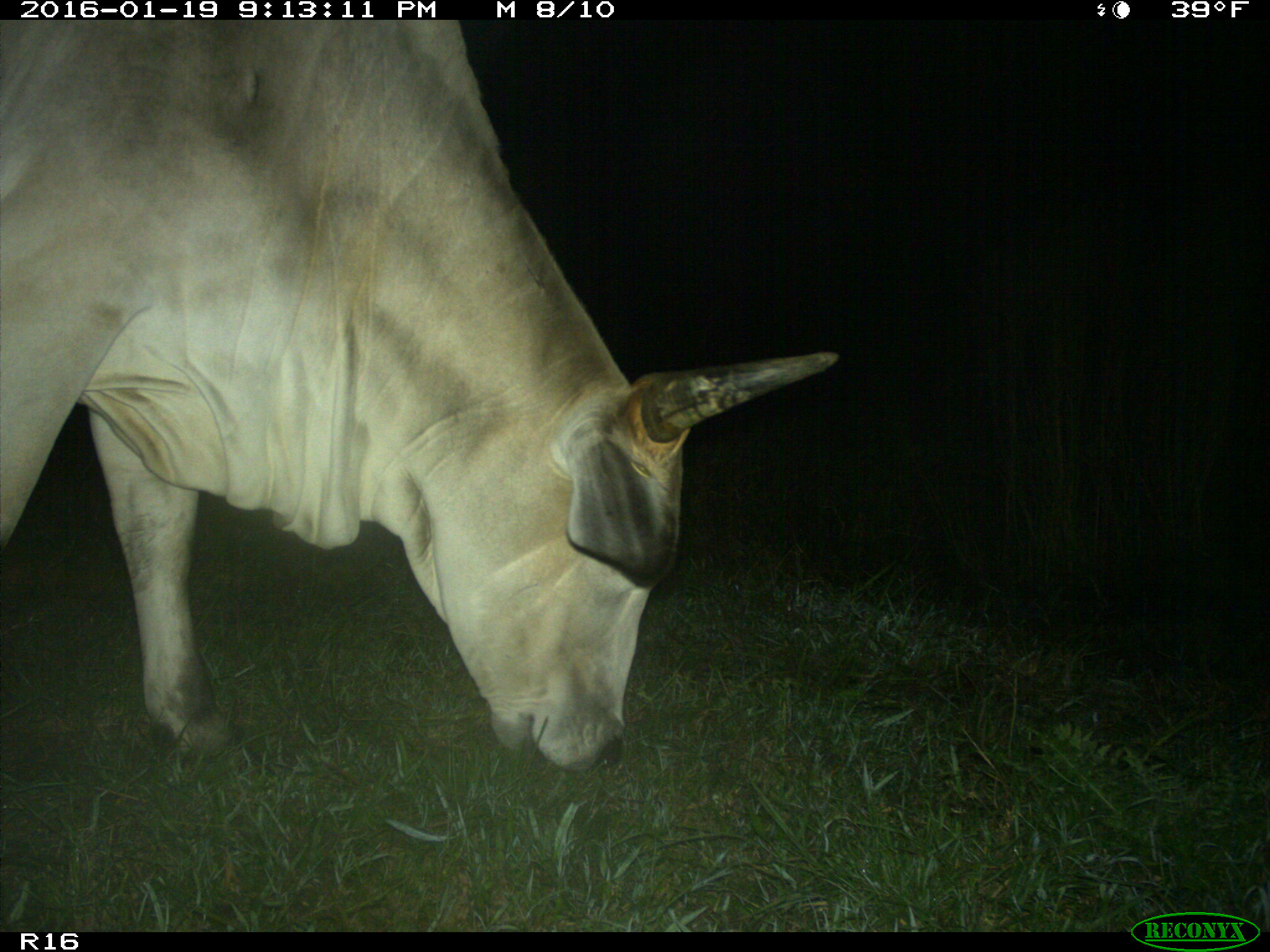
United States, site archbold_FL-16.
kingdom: Animalia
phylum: Chordata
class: Mammalia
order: Artiodactyla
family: Bovidae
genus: Bos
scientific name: Bos taurus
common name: domestic cow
Bos taurus (domestic cow).